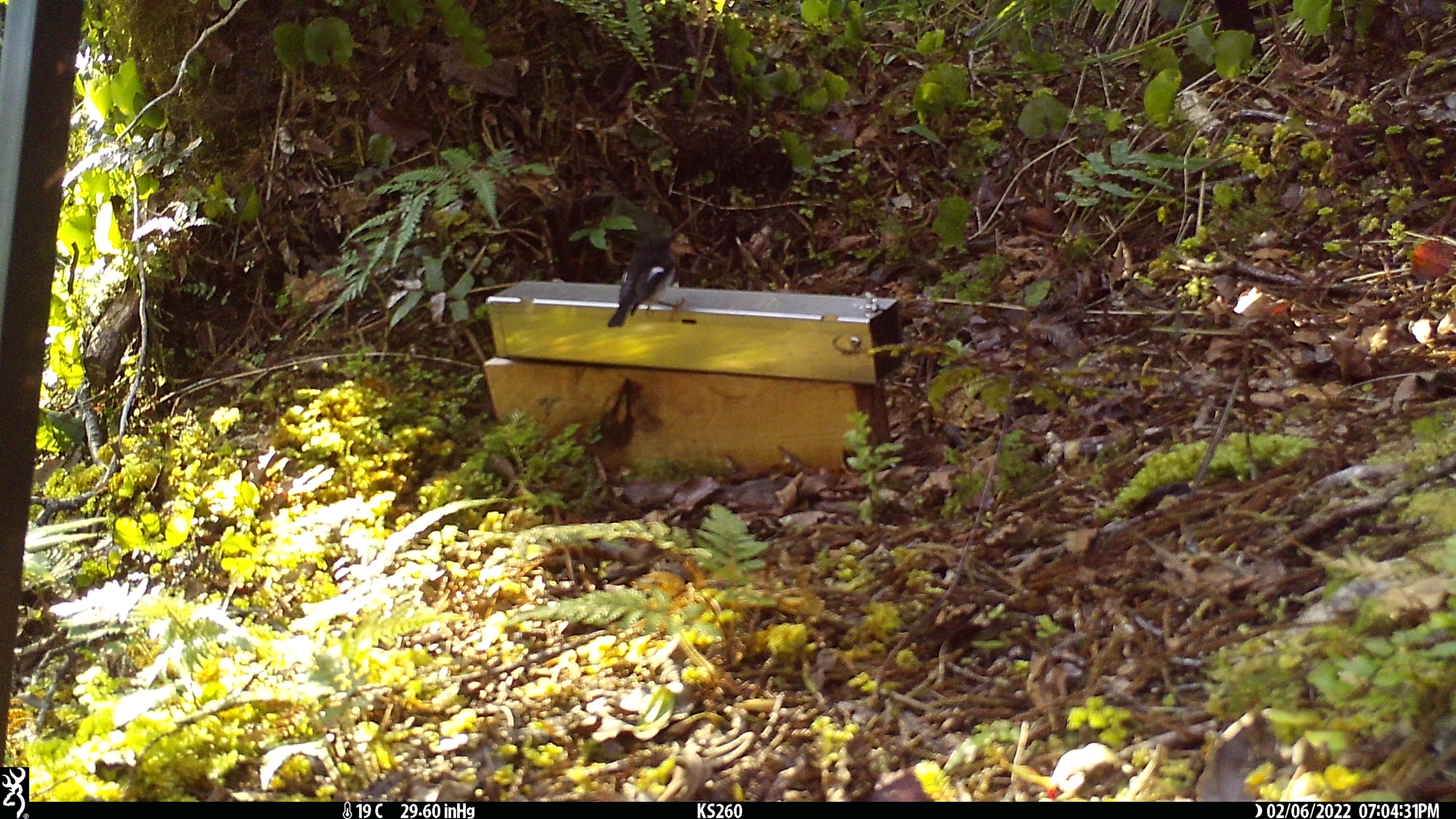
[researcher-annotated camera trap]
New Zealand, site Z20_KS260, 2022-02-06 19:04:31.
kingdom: Animalia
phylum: Chordata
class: Aves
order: Passeriformes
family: Petroicidae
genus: Petroica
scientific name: Petroica macrocephala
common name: tomtit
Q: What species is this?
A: Tomtit (Petroica macrocephala).